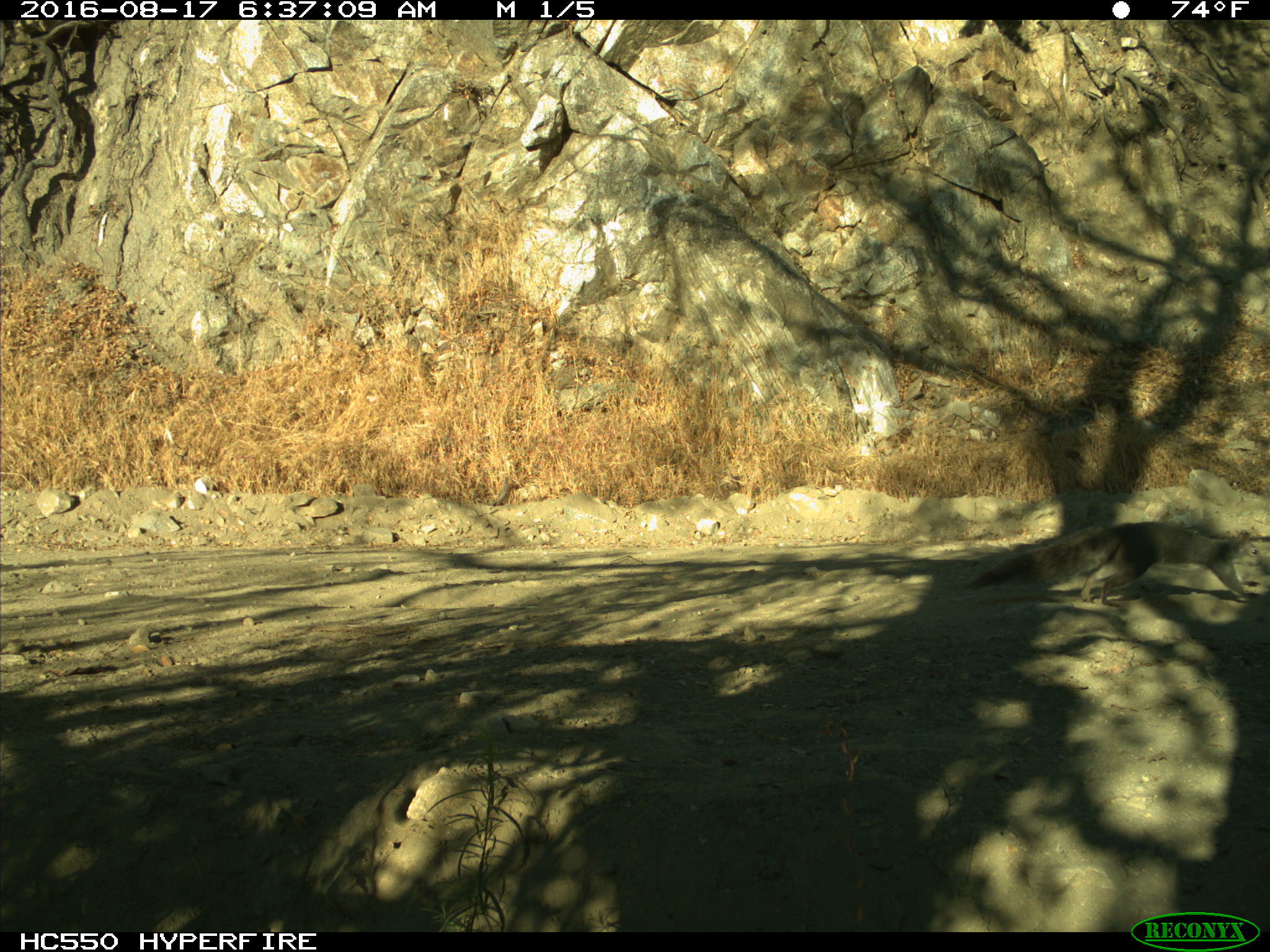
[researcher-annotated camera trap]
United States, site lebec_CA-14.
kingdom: Animalia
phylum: Chordata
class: Mammalia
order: Rodentia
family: Sciuridae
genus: Sciurus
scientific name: Sciurus carolinensis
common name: eastern gray squirrel